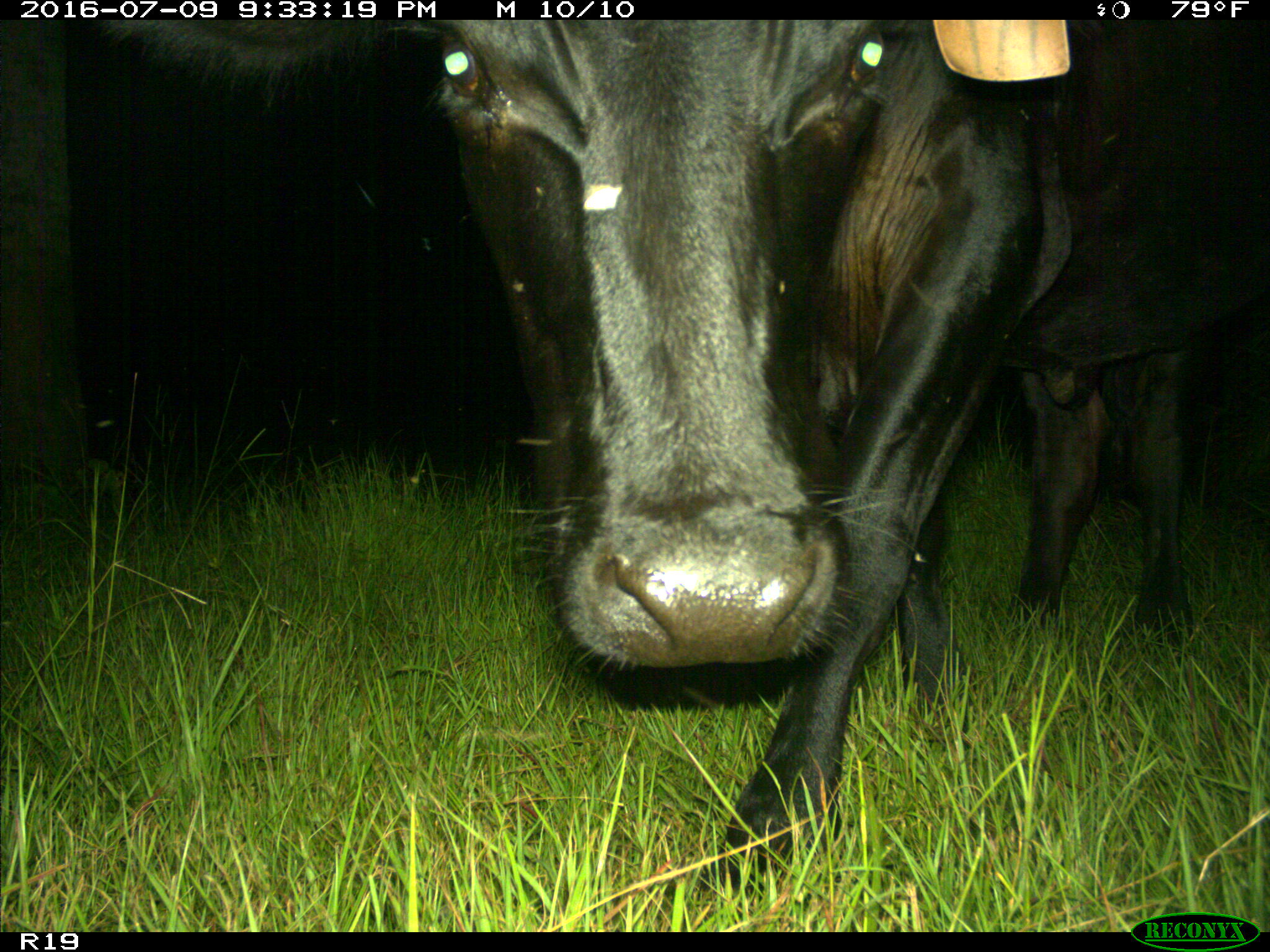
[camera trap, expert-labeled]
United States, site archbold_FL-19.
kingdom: Animalia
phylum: Chordata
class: Mammalia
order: Artiodactyla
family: Bovidae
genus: Bos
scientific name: Bos taurus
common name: domestic cow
Bos taurus (domestic cow).